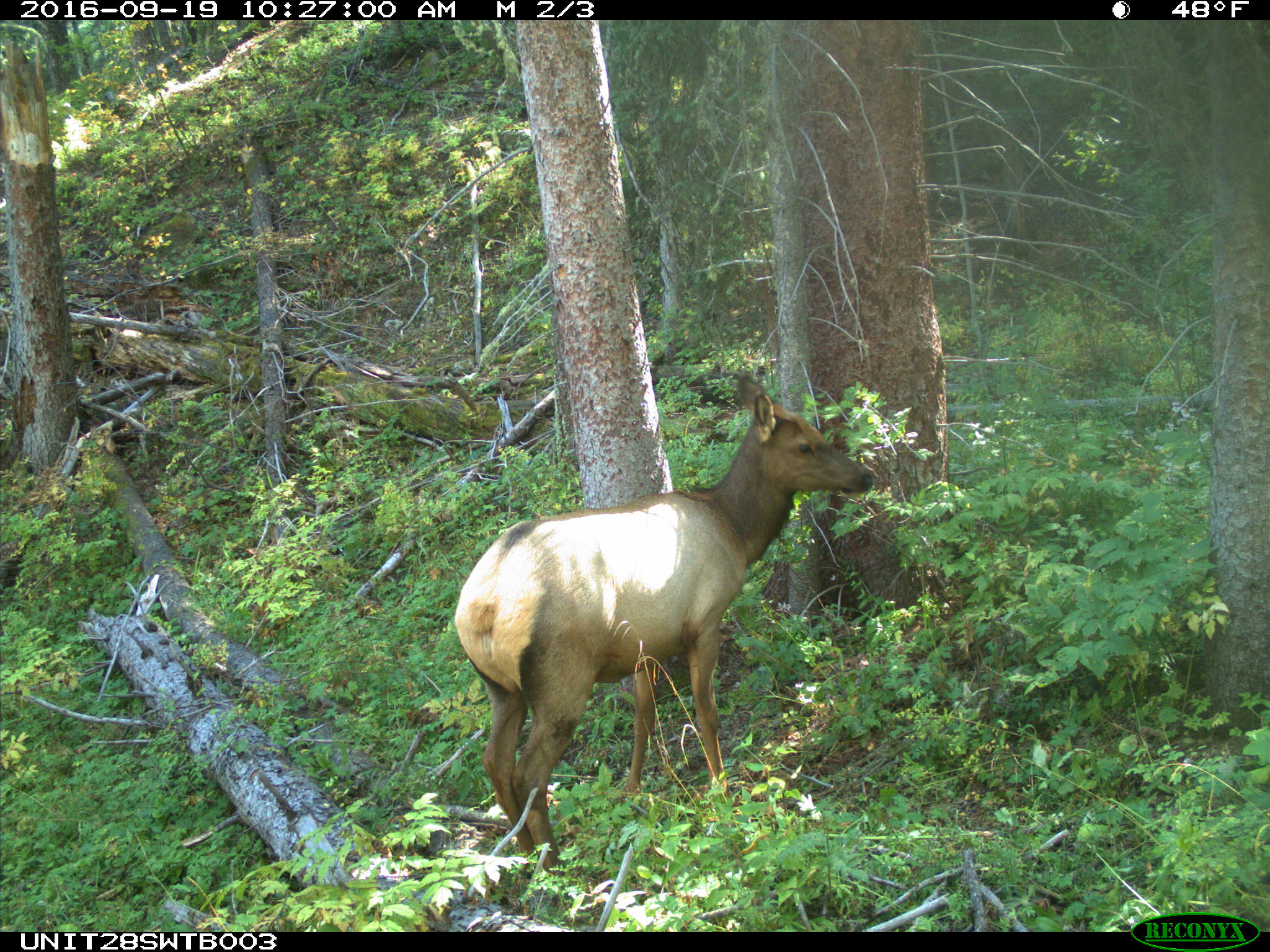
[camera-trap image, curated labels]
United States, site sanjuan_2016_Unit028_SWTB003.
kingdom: Animalia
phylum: Chordata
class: Mammalia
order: Artiodactyla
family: Cervidae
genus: Cervus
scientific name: Cervus elaphus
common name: red deer